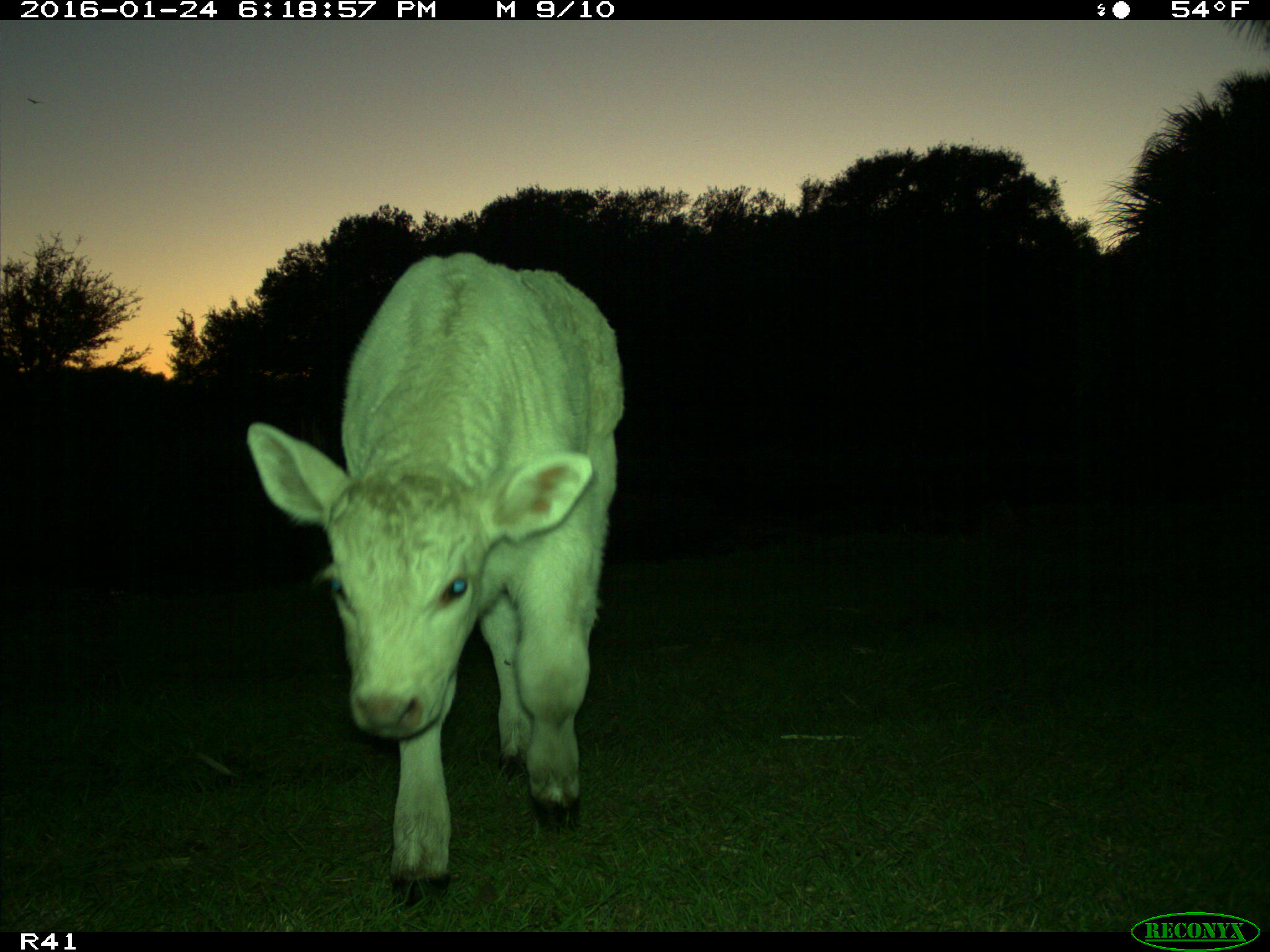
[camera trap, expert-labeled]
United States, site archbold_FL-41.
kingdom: Animalia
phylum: Chordata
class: Mammalia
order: Artiodactyla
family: Bovidae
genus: Bos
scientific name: Bos taurus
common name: domestic cow